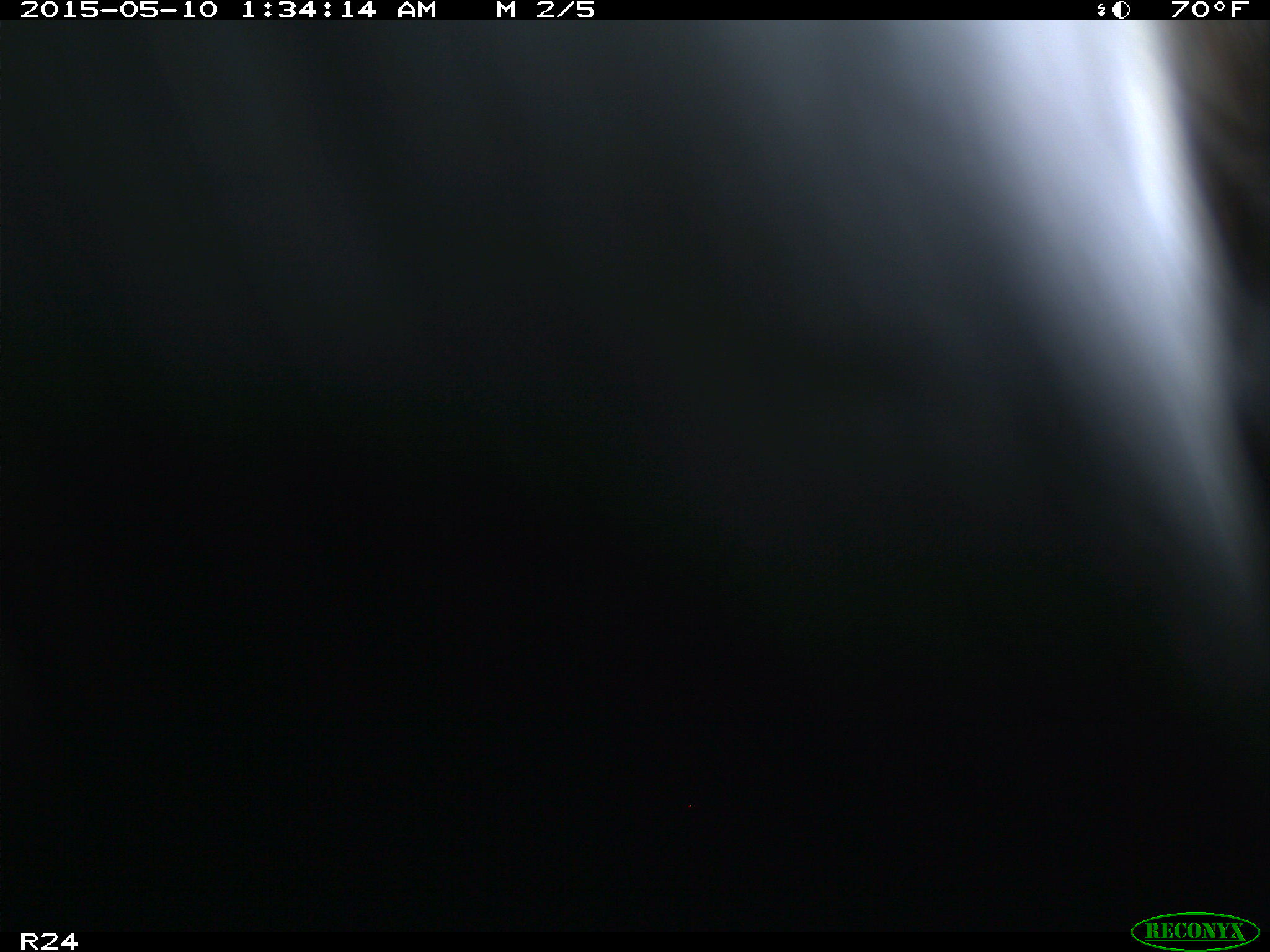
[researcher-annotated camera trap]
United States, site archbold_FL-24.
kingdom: Animalia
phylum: Chordata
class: Mammalia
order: Artiodactyla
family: Bovidae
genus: Bos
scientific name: Bos taurus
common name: domestic cow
Bos taurus (domestic cow).